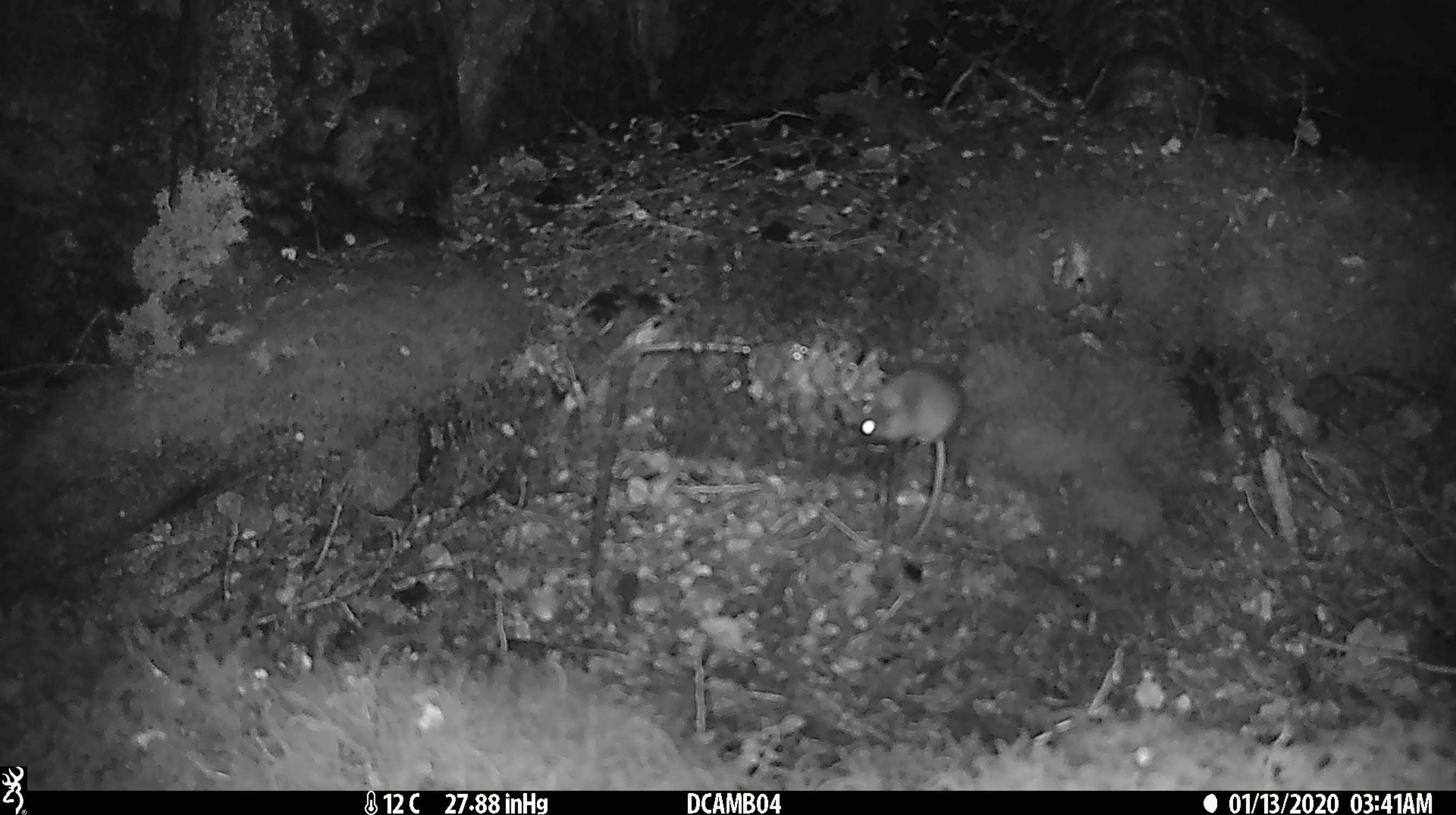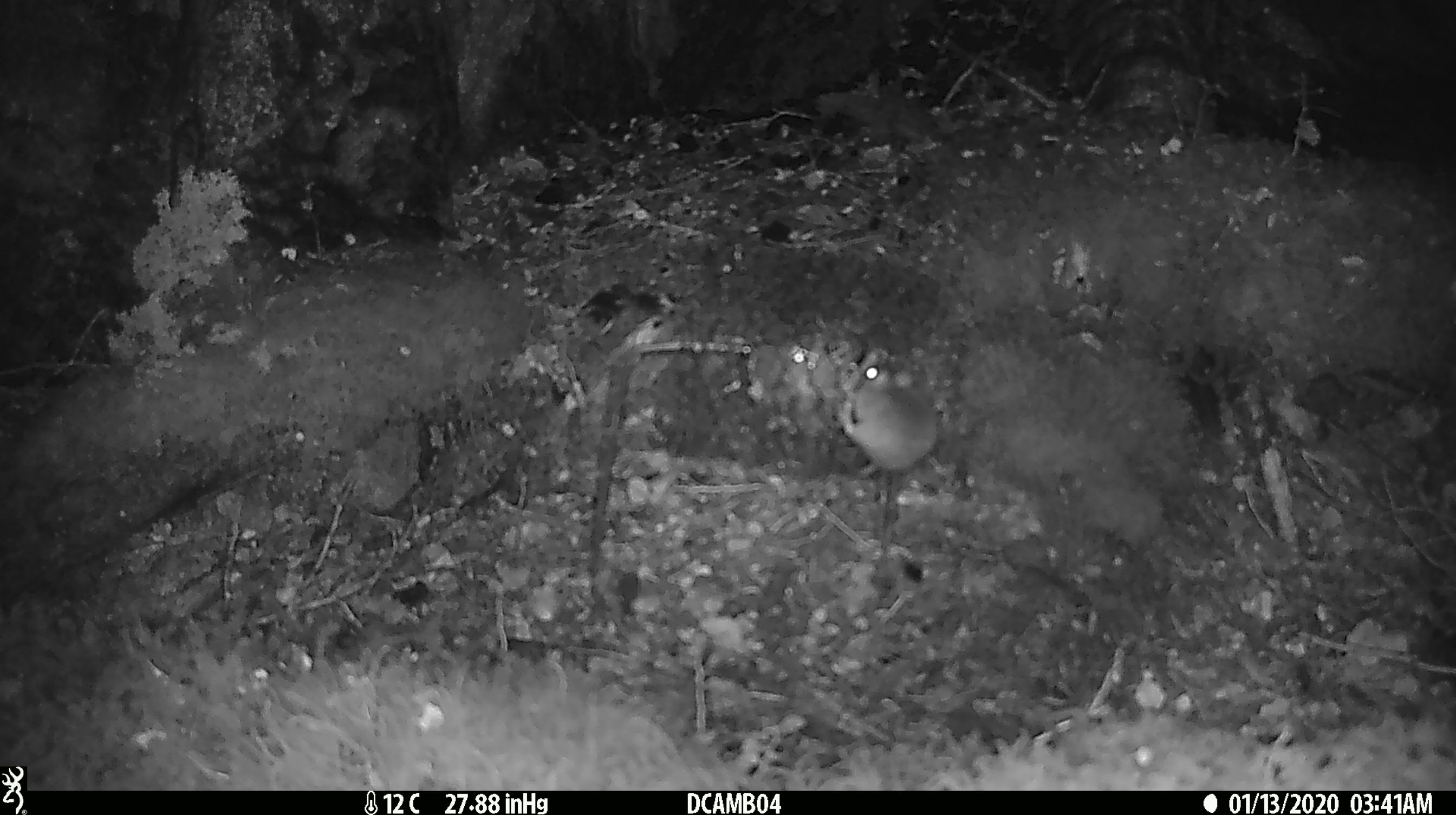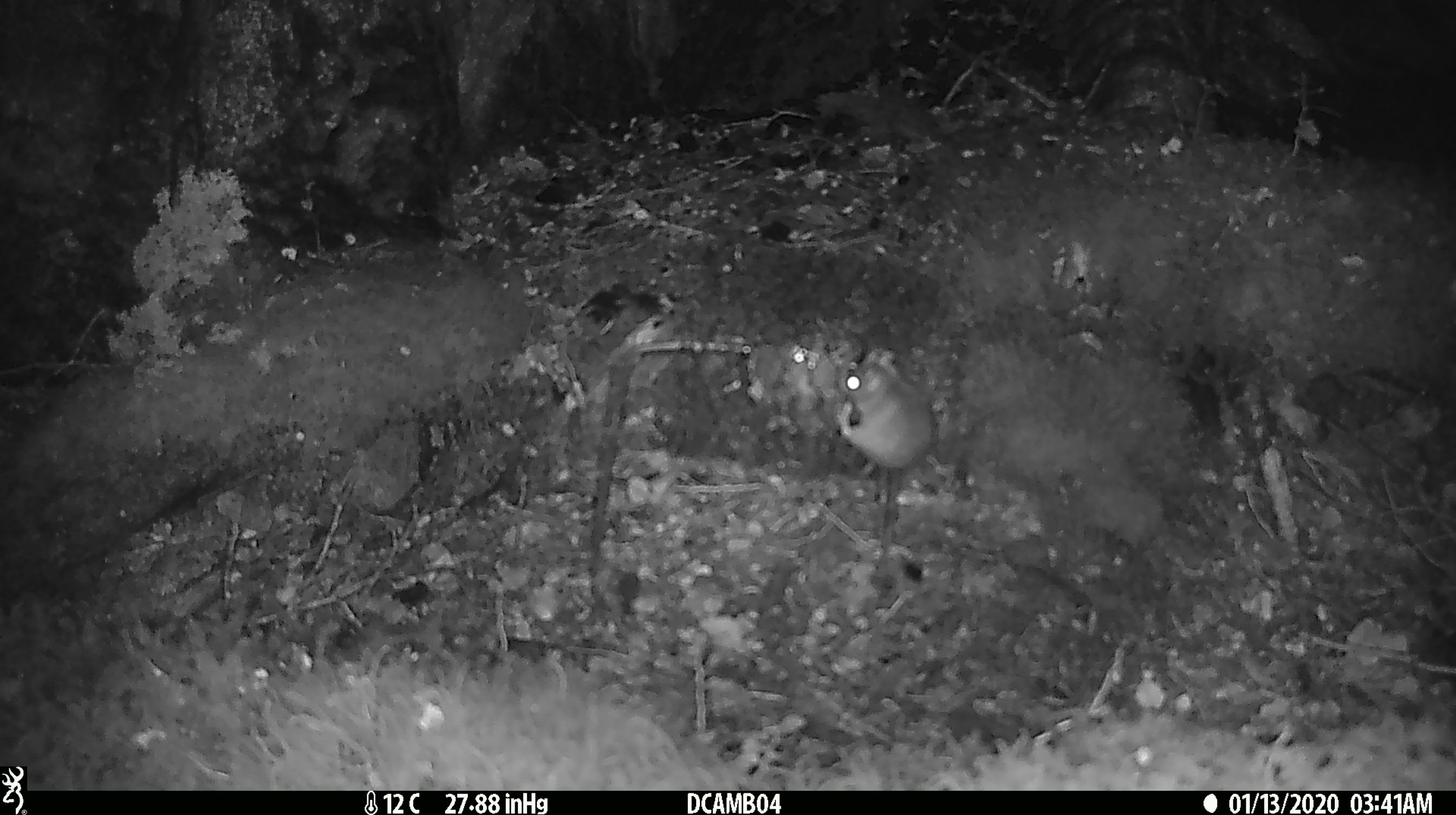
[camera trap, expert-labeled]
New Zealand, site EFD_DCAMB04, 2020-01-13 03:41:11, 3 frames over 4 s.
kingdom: Animalia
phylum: Chordata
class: Mammalia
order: Rodentia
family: Muridae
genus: Mus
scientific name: Mus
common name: mouse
Mouse (Mus).